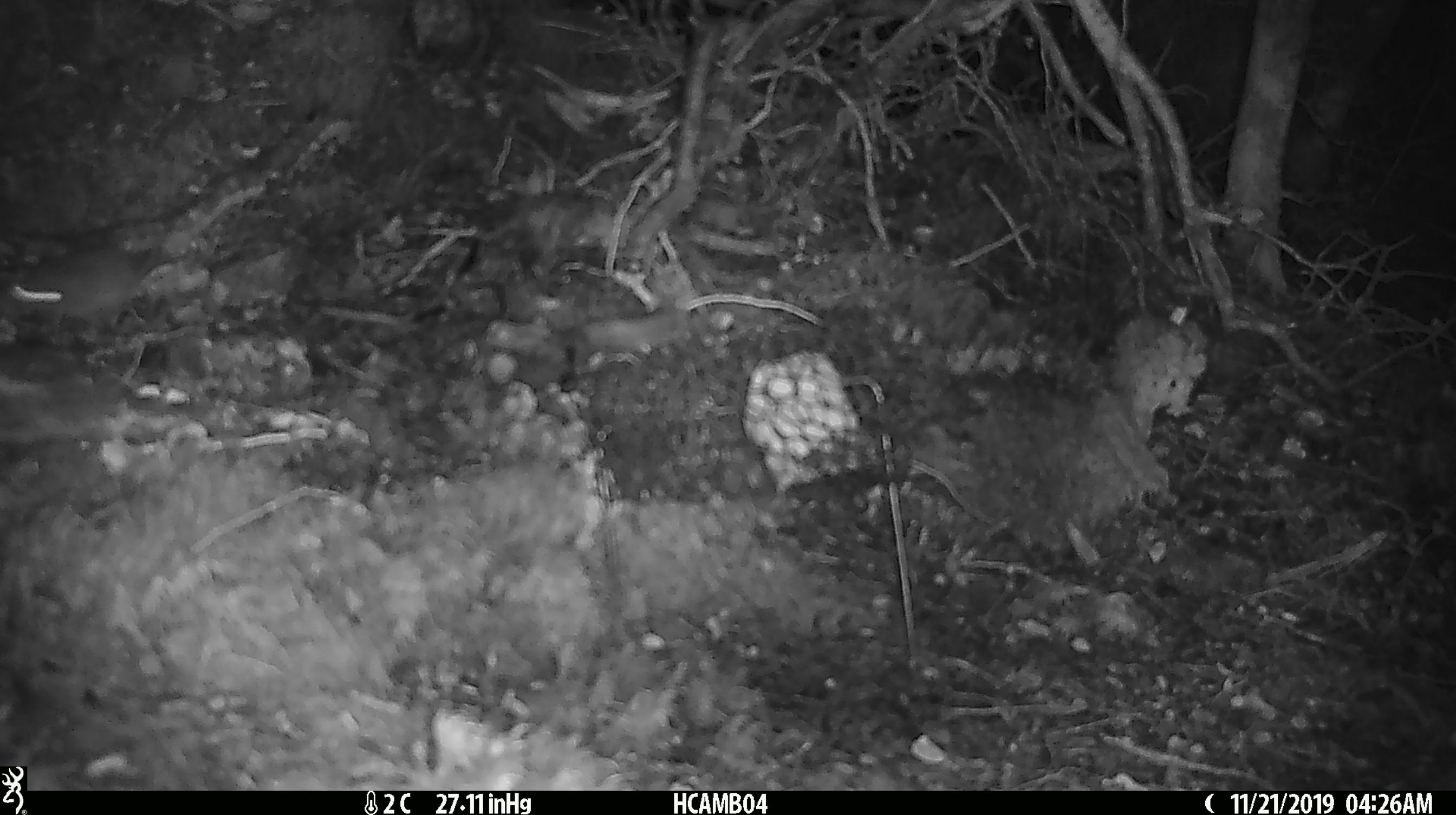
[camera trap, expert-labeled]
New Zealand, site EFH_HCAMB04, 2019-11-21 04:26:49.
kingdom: Animalia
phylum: Chordata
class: Mammalia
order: Rodentia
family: Muridae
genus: Mus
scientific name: Mus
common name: mouse